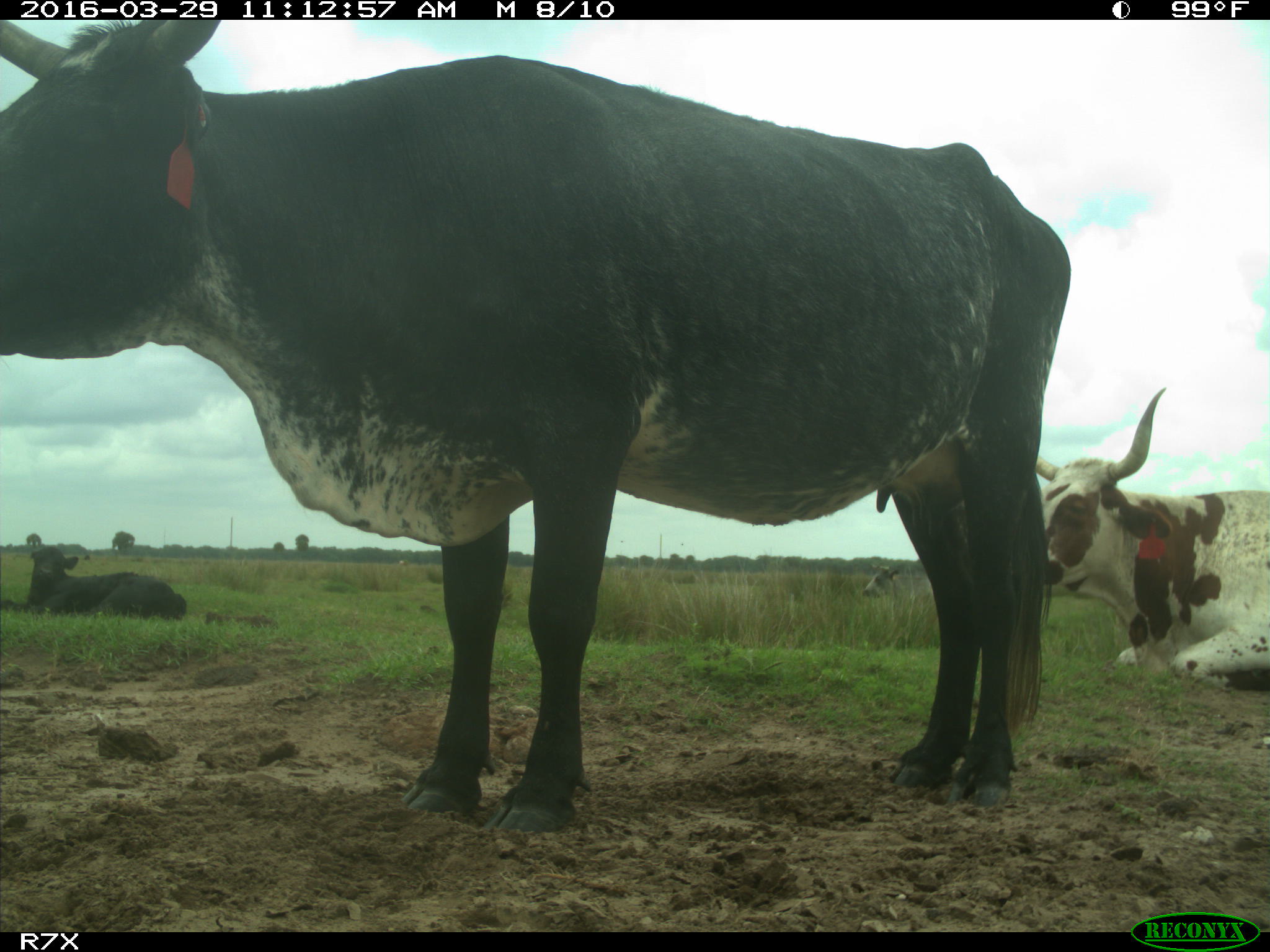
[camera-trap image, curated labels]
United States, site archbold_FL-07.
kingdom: Animalia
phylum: Chordata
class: Mammalia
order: Artiodactyla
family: Bovidae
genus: Bos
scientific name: Bos taurus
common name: domestic cow